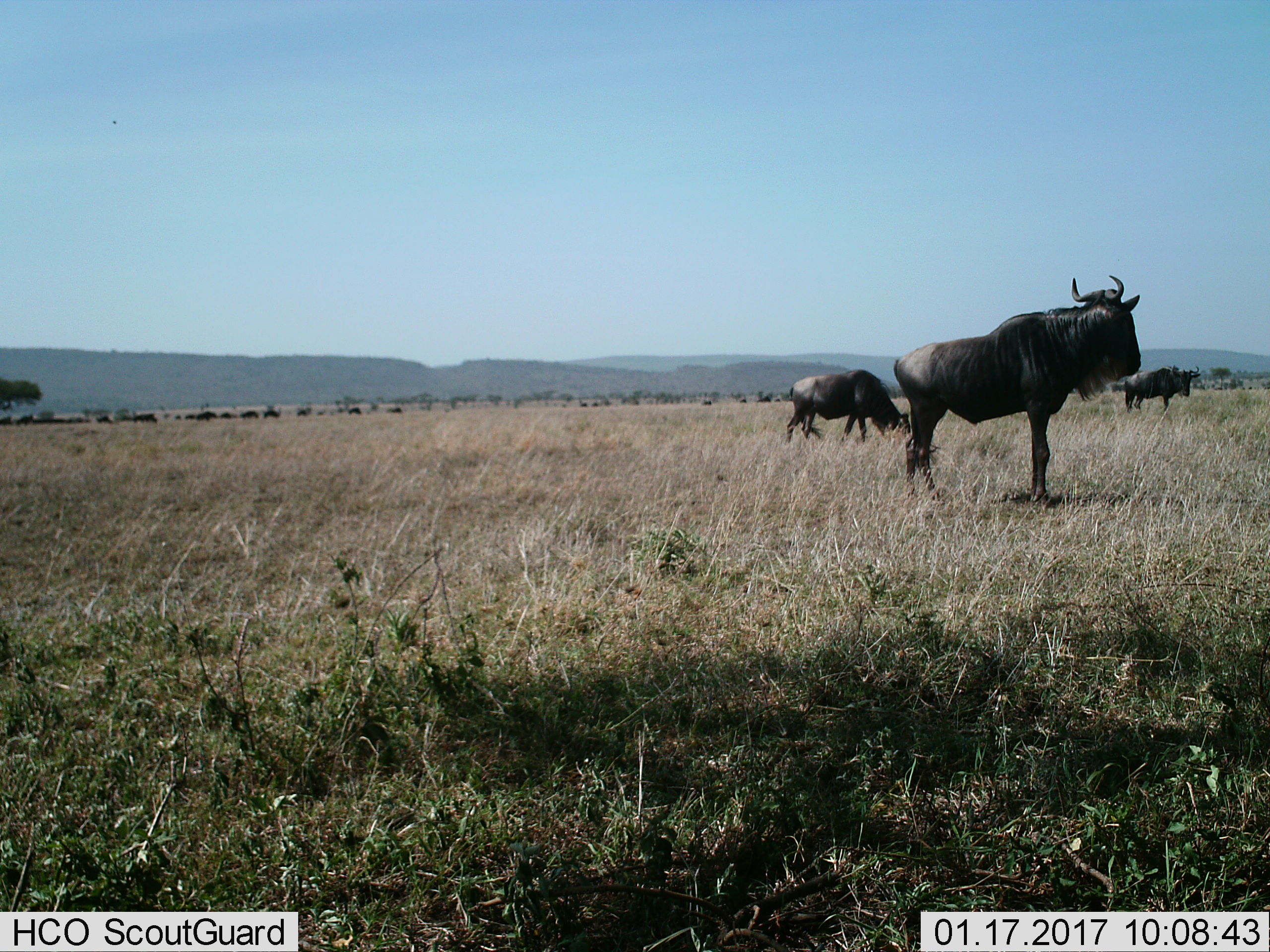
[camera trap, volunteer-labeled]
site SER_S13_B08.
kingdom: Animalia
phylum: Chordata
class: Mammalia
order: Artiodactyla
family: Bovidae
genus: Connochaetes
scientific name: Connochaetes taurinus taurinus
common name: blue wildebeest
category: wildebeestblue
Wildebeestblue (blue wildebeest) (Connochaetes taurinus taurinus), count 3. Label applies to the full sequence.